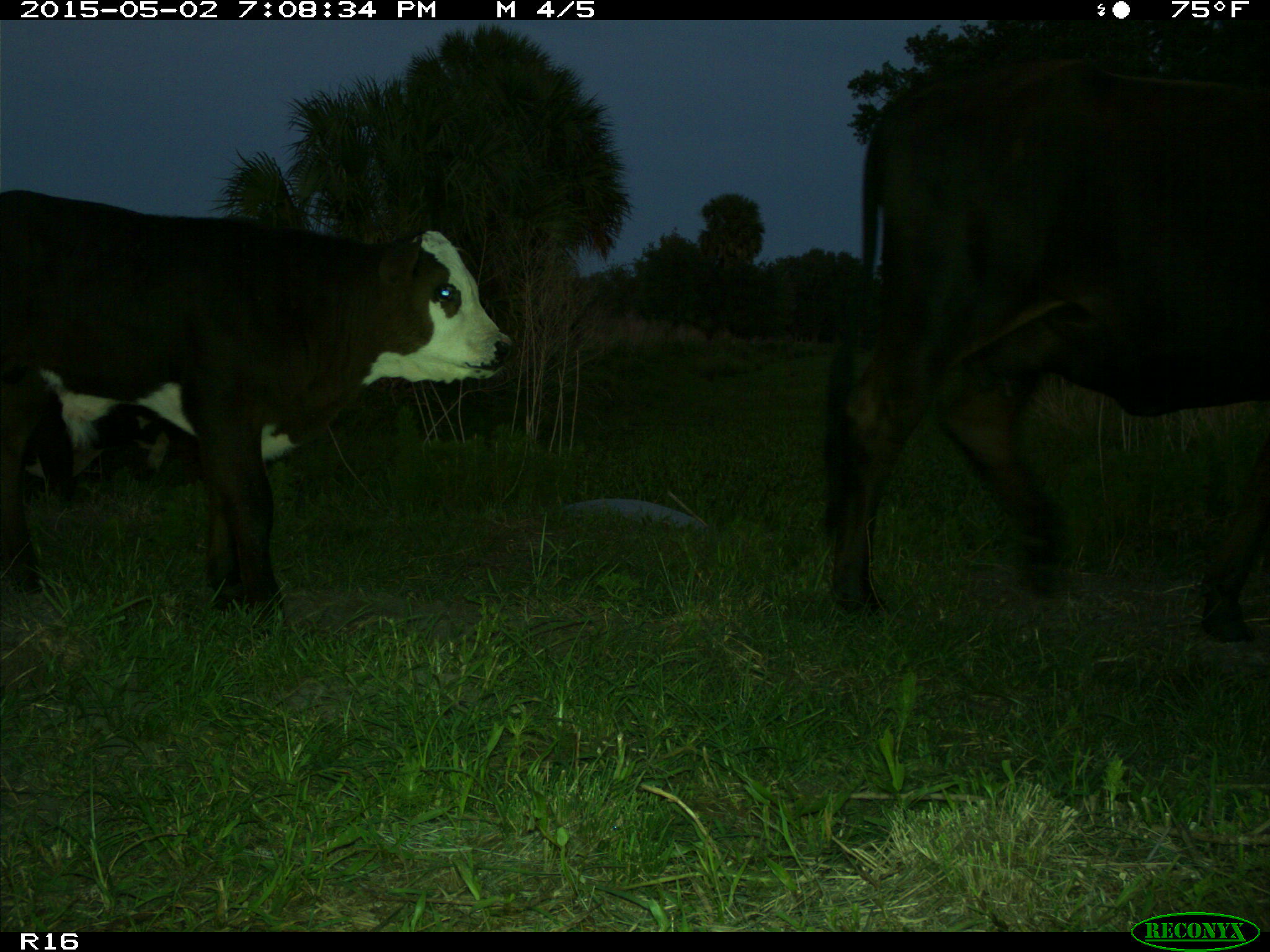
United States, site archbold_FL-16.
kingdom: Animalia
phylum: Chordata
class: Mammalia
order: Artiodactyla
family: Bovidae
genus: Bos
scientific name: Bos taurus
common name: domestic cow